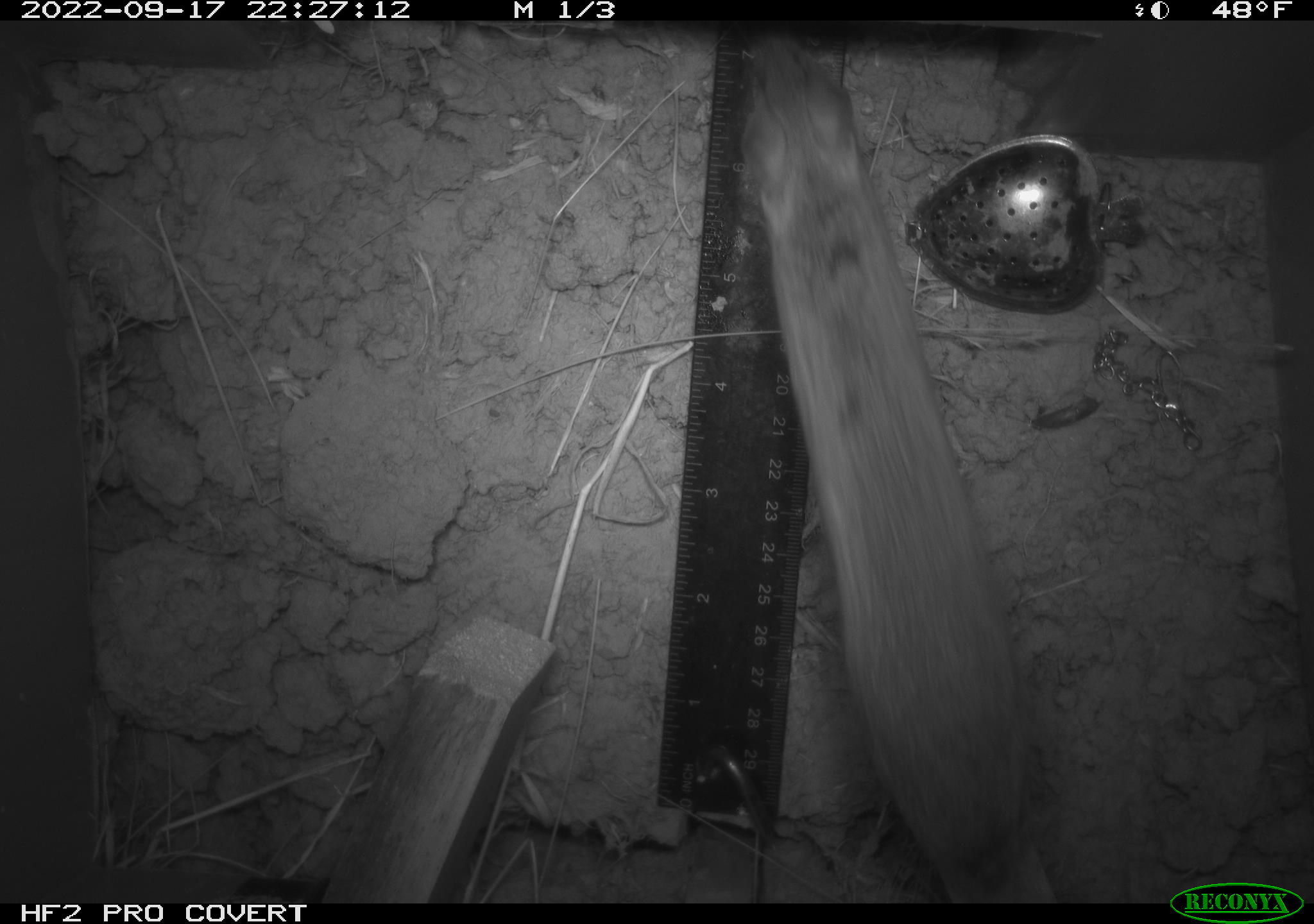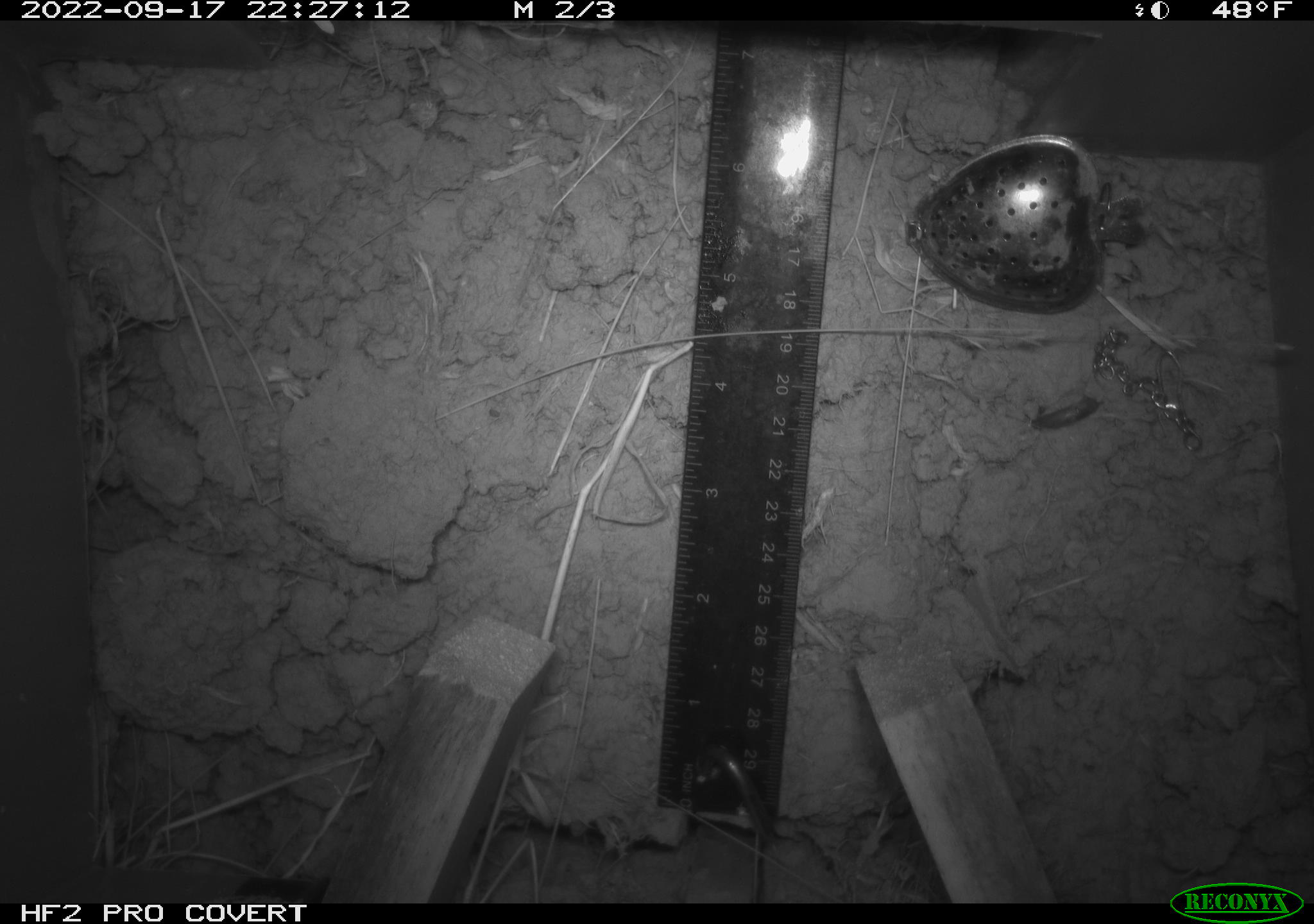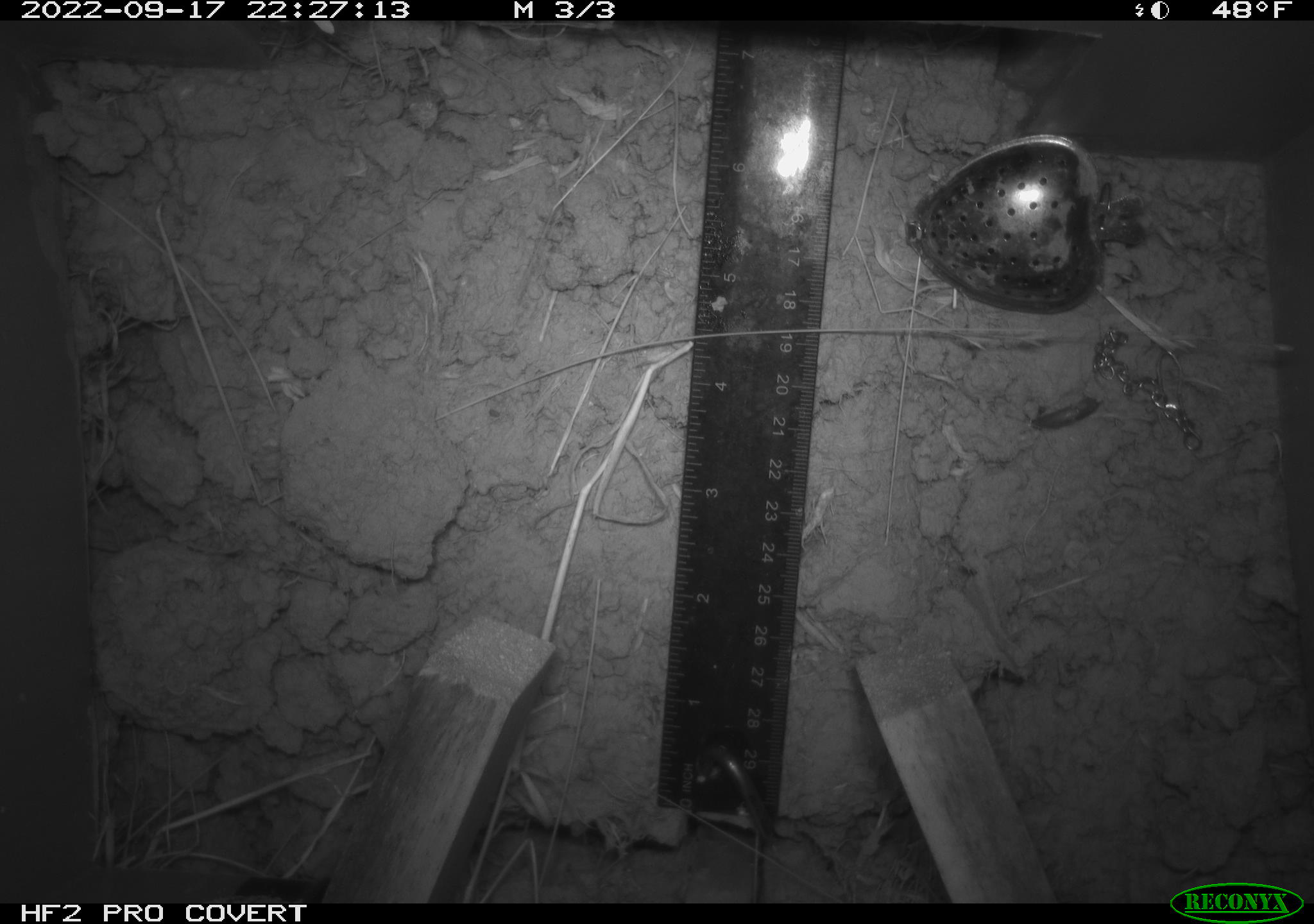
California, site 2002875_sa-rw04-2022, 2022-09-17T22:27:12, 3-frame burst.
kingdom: Animalia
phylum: Chordata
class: Mammalia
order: Rodentia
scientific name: Rodentia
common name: mouse species